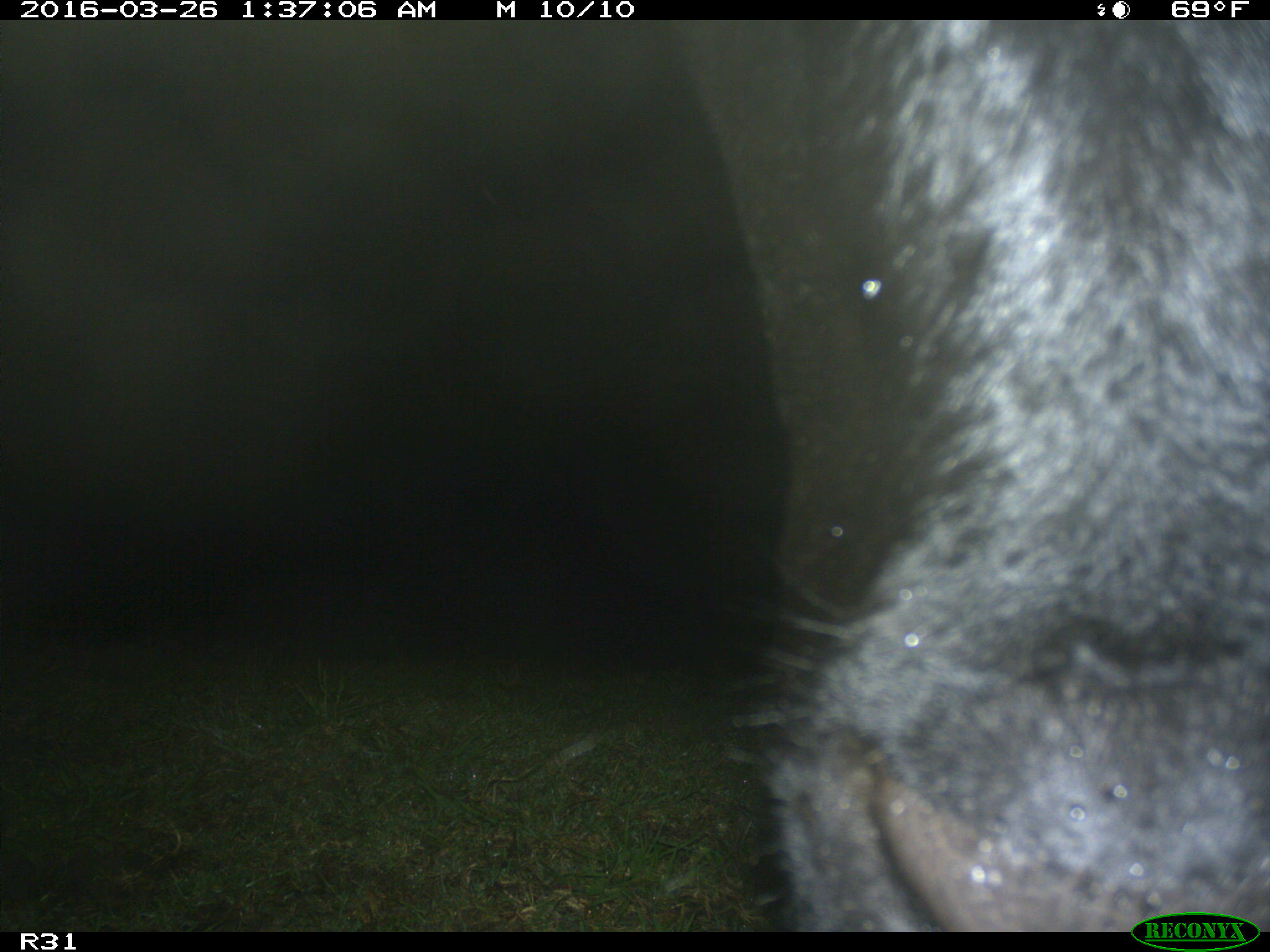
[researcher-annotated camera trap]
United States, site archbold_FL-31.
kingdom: Animalia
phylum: Chordata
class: Mammalia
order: Artiodactyla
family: Bovidae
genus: Bos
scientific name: Bos taurus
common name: domestic cow